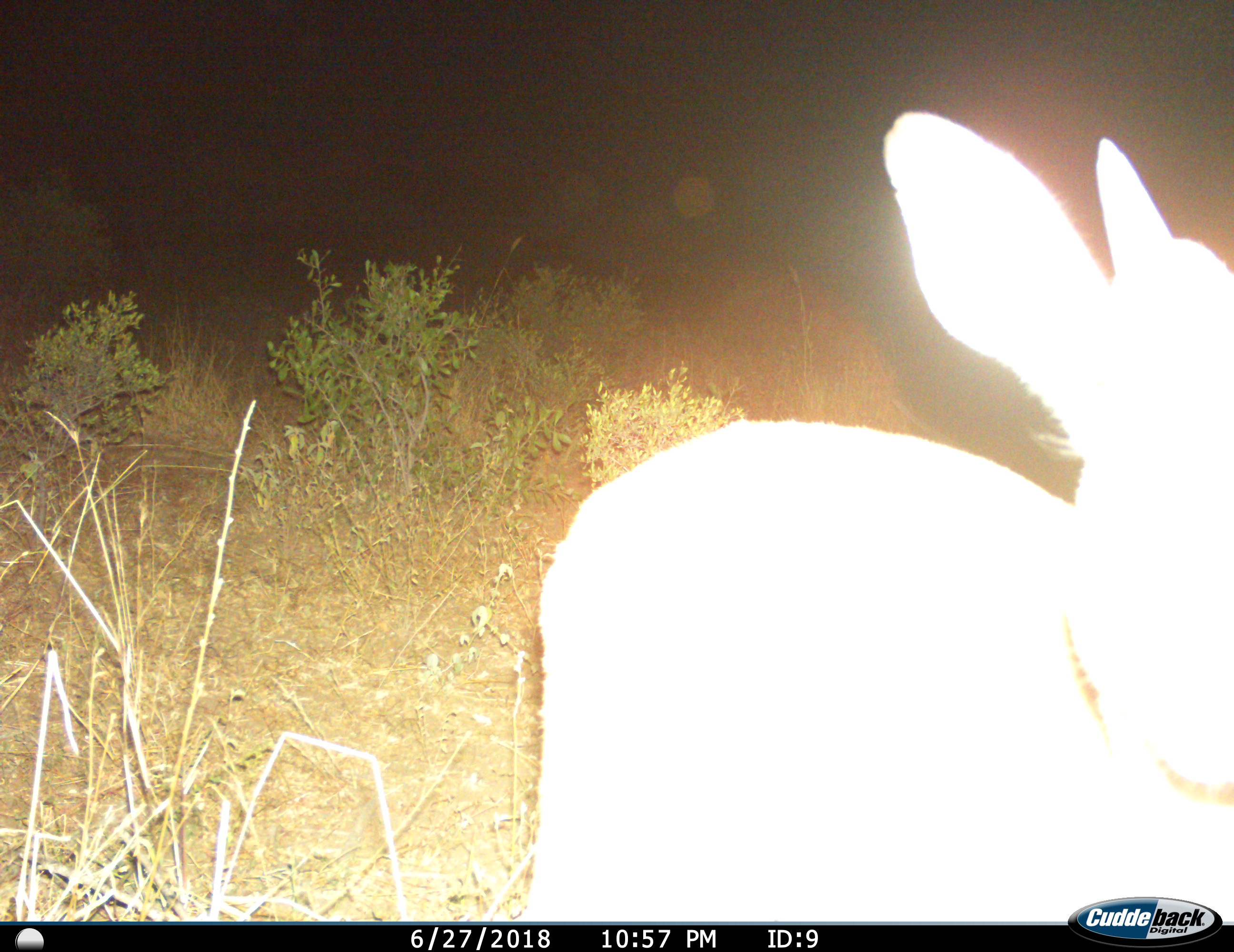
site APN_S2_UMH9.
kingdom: Animalia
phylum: Chordata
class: Mammalia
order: Artiodactyla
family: Bovidae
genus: Sylvicapra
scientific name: Sylvicapra grimmia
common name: common duiker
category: duikercommongrey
Duikercommongrey (common duiker) (Sylvicapra grimmia), count 1. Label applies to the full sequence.